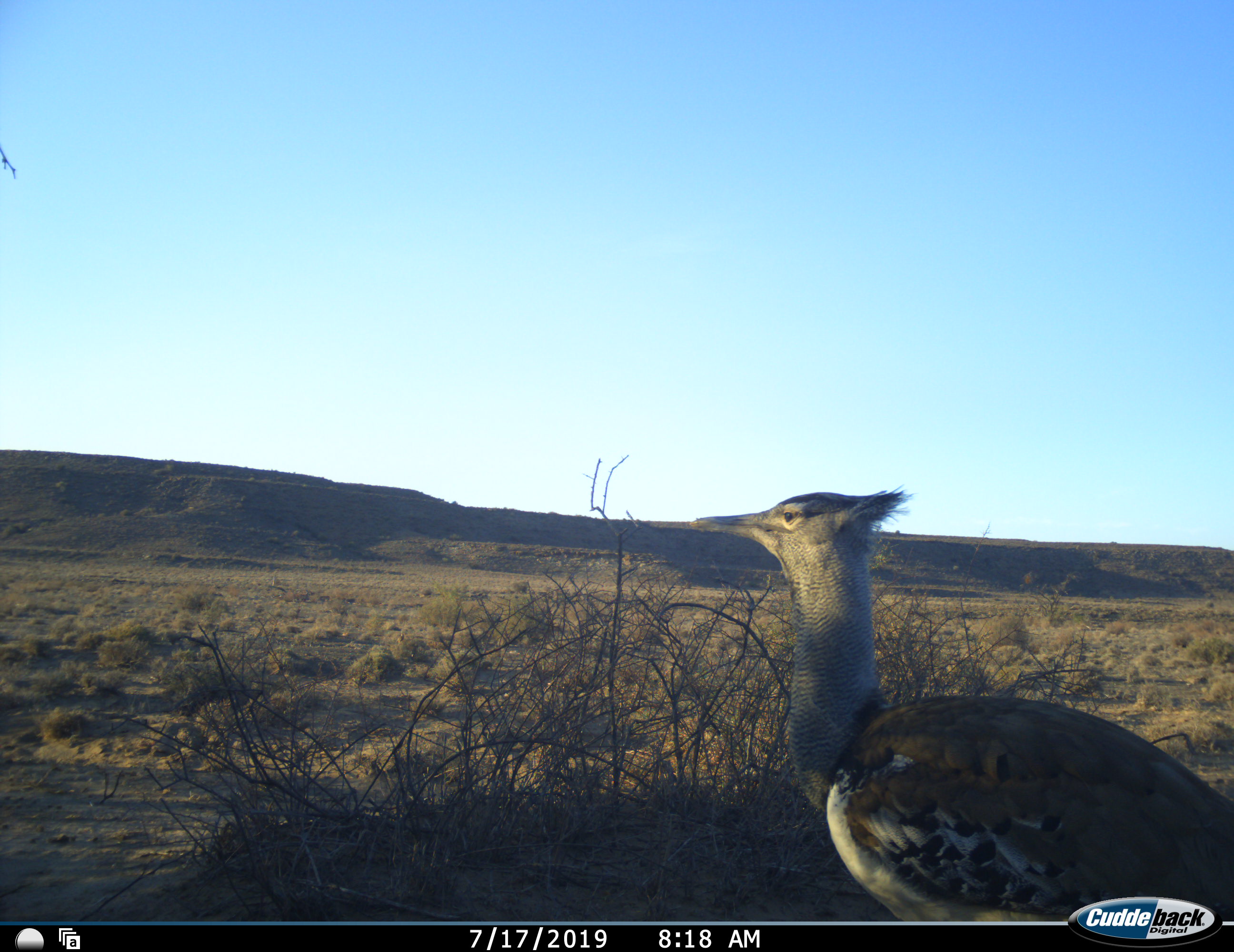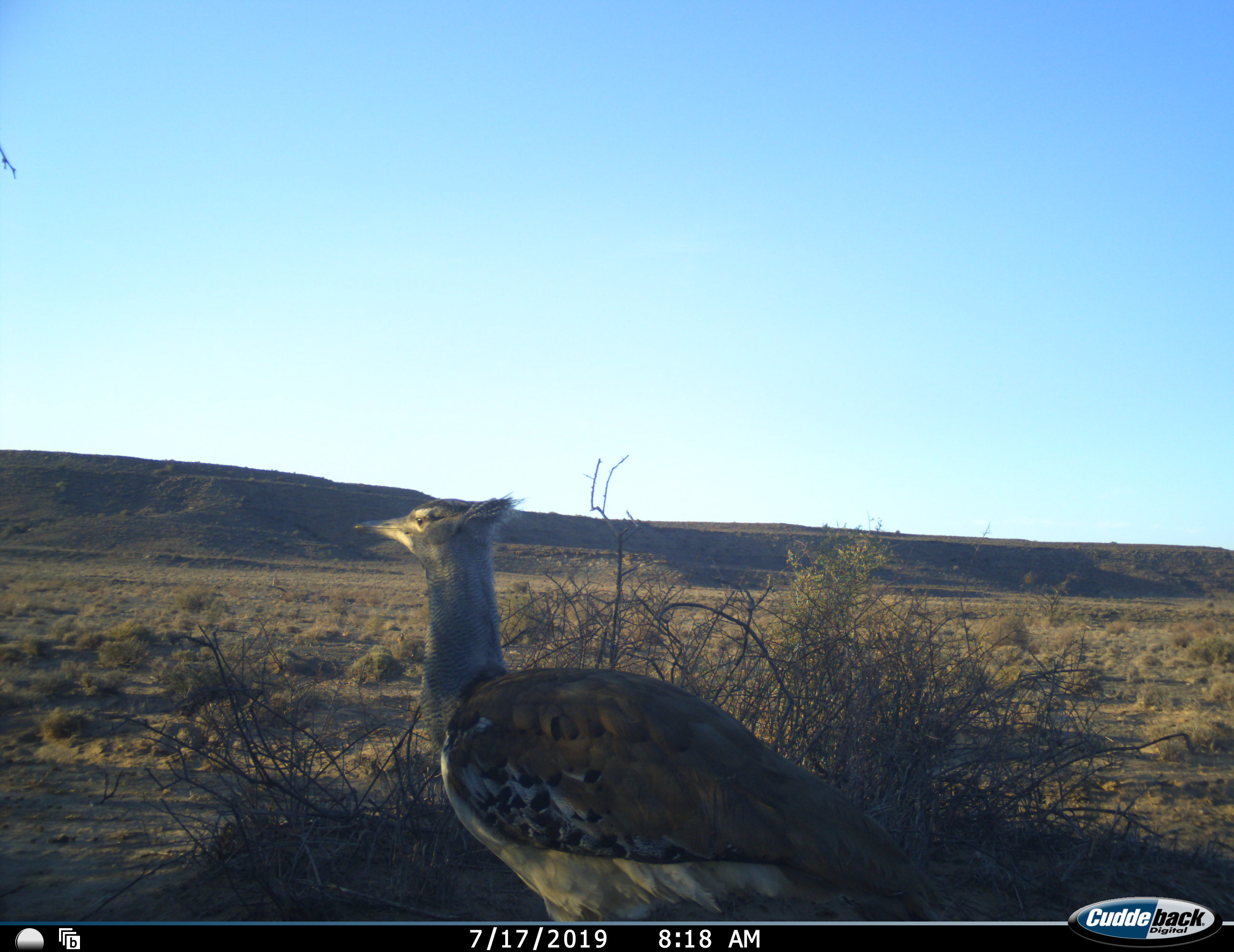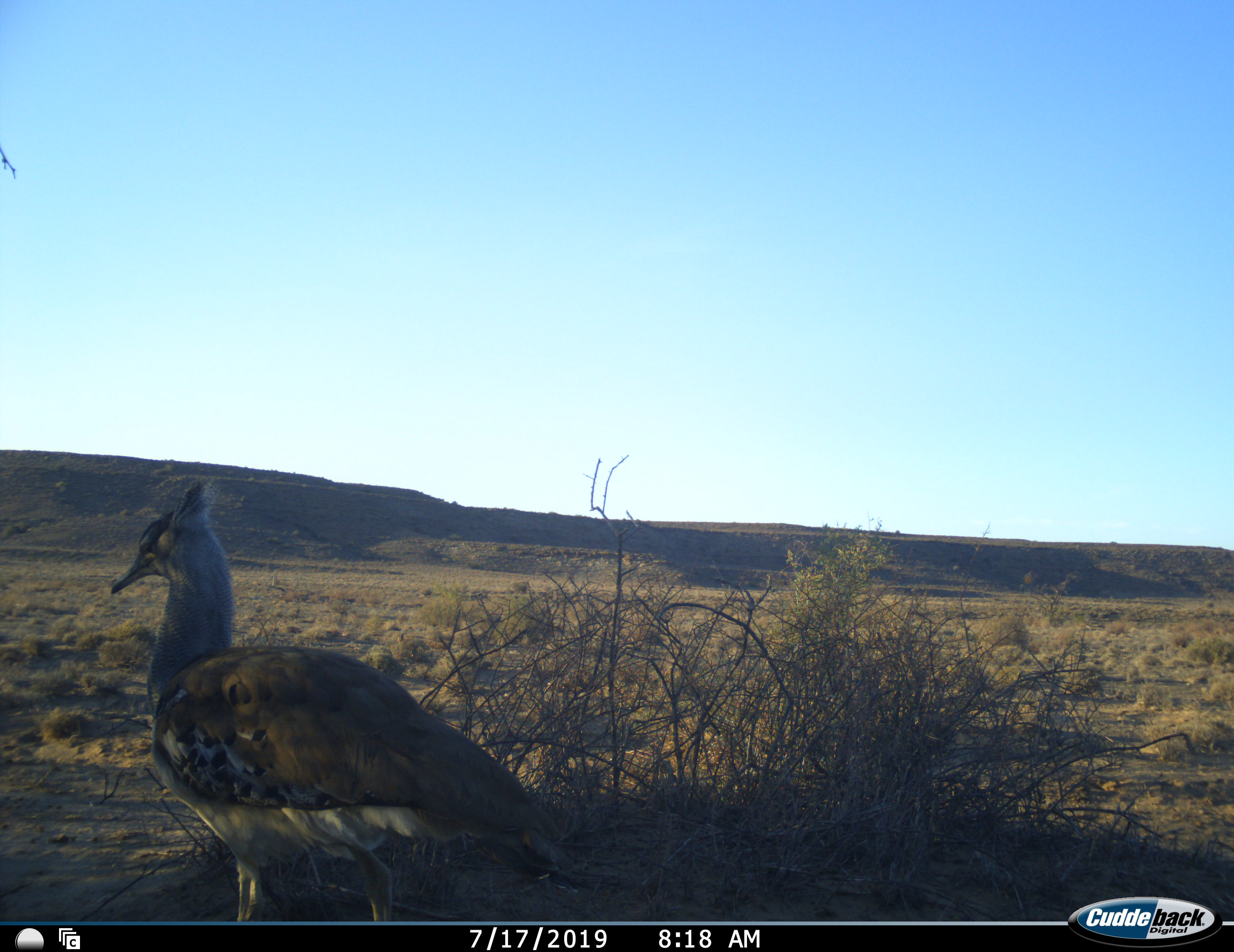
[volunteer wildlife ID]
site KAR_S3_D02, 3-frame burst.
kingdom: Animalia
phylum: Chordata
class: Aves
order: Otidiformes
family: Otididae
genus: Ardeotis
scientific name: Ardeotis kori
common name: kori bustard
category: bustardkori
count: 1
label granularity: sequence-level